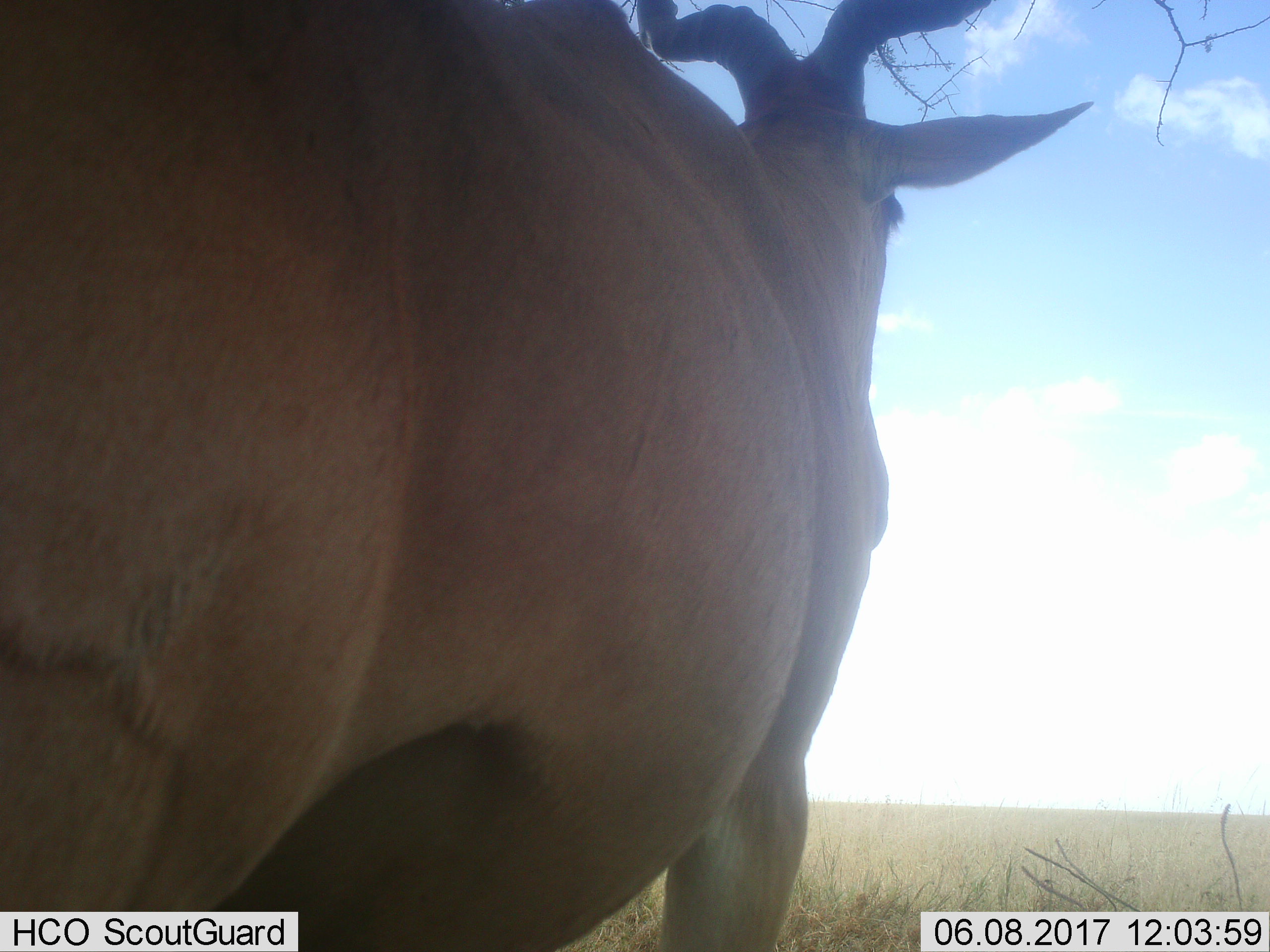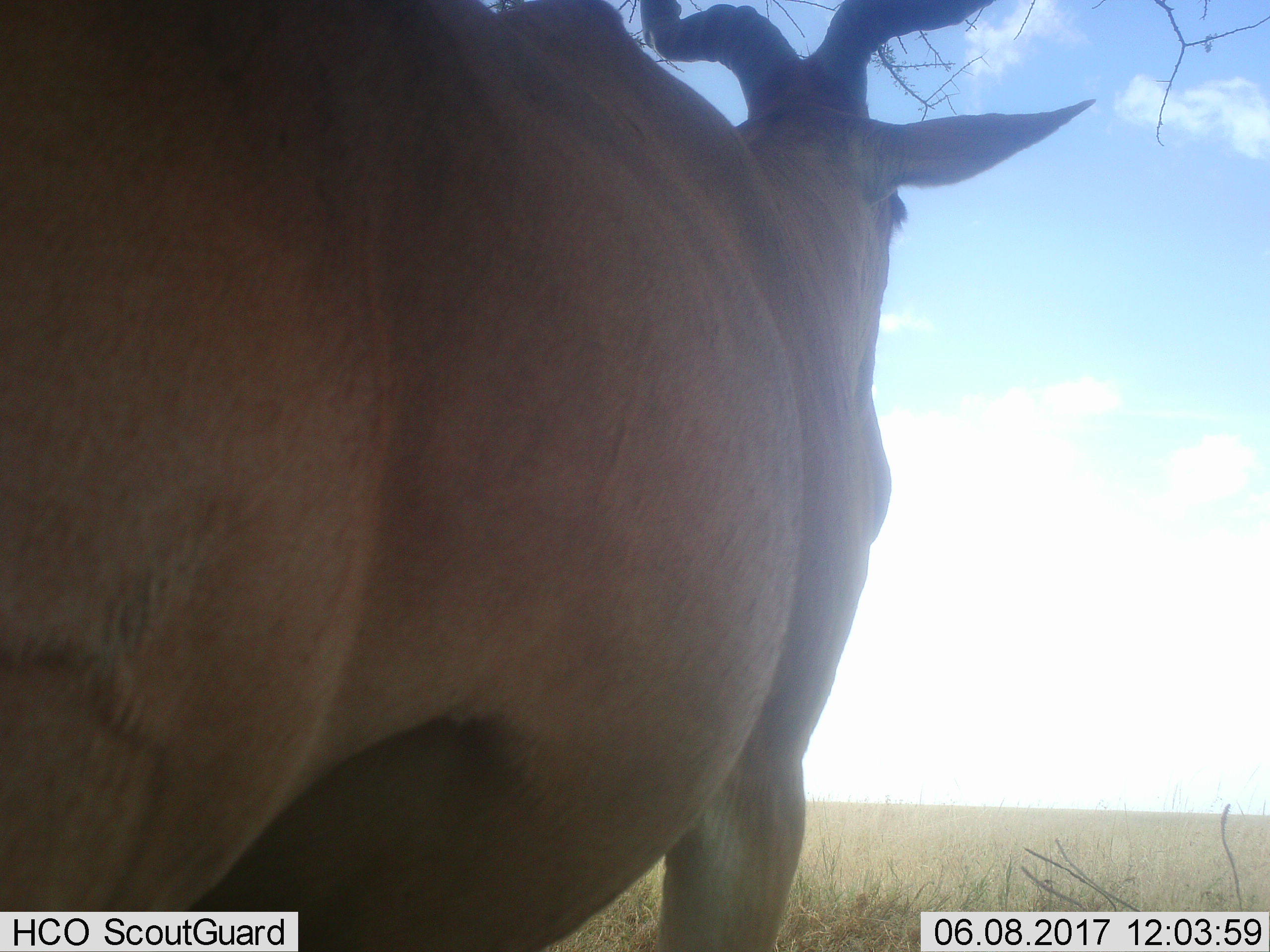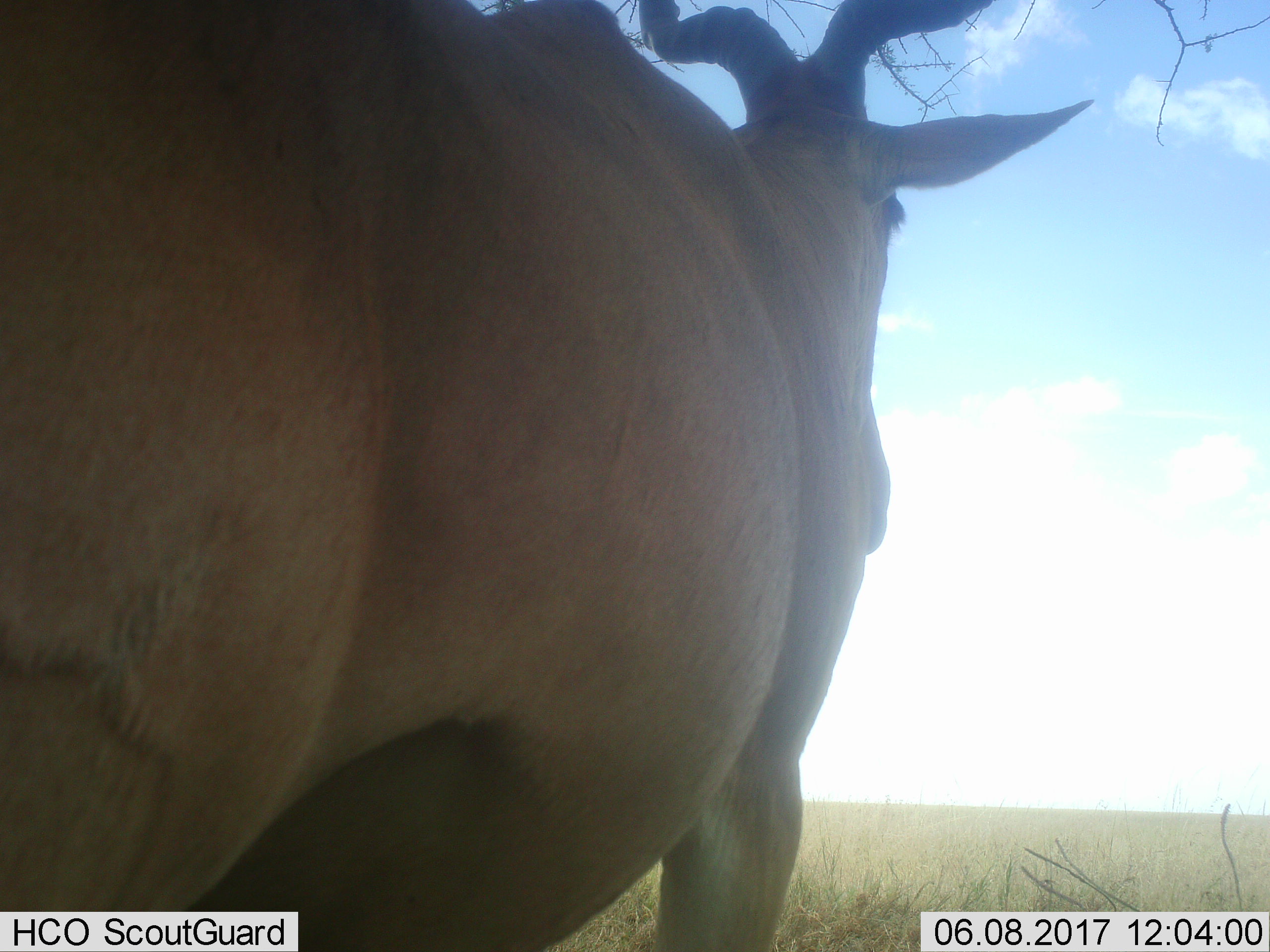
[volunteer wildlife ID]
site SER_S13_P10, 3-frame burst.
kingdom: Animalia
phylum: Chordata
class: Mammalia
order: Artiodactyla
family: Bovidae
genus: Alcelaphus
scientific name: Alcelaphus buselaphus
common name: hartebeest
Hartebeest (Alcelaphus buselaphus), count 1. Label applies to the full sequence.